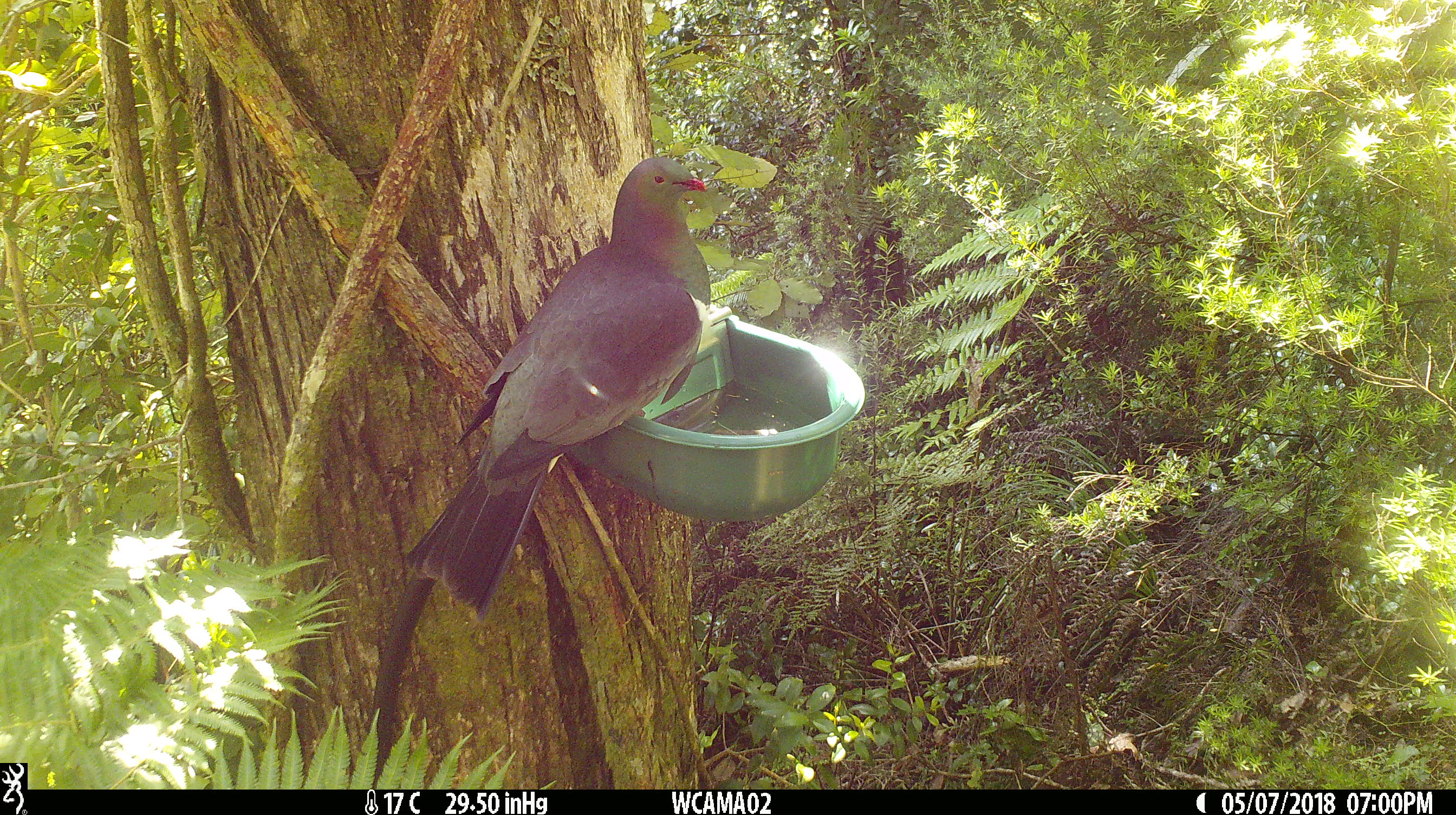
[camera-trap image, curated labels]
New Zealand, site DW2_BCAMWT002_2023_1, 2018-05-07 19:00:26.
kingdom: Animalia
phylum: Chordata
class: Aves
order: Columbiformes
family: Columbidae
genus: Hemiphaga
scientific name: Hemiphaga novaeseelandiae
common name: new zealand pigeon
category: kereru